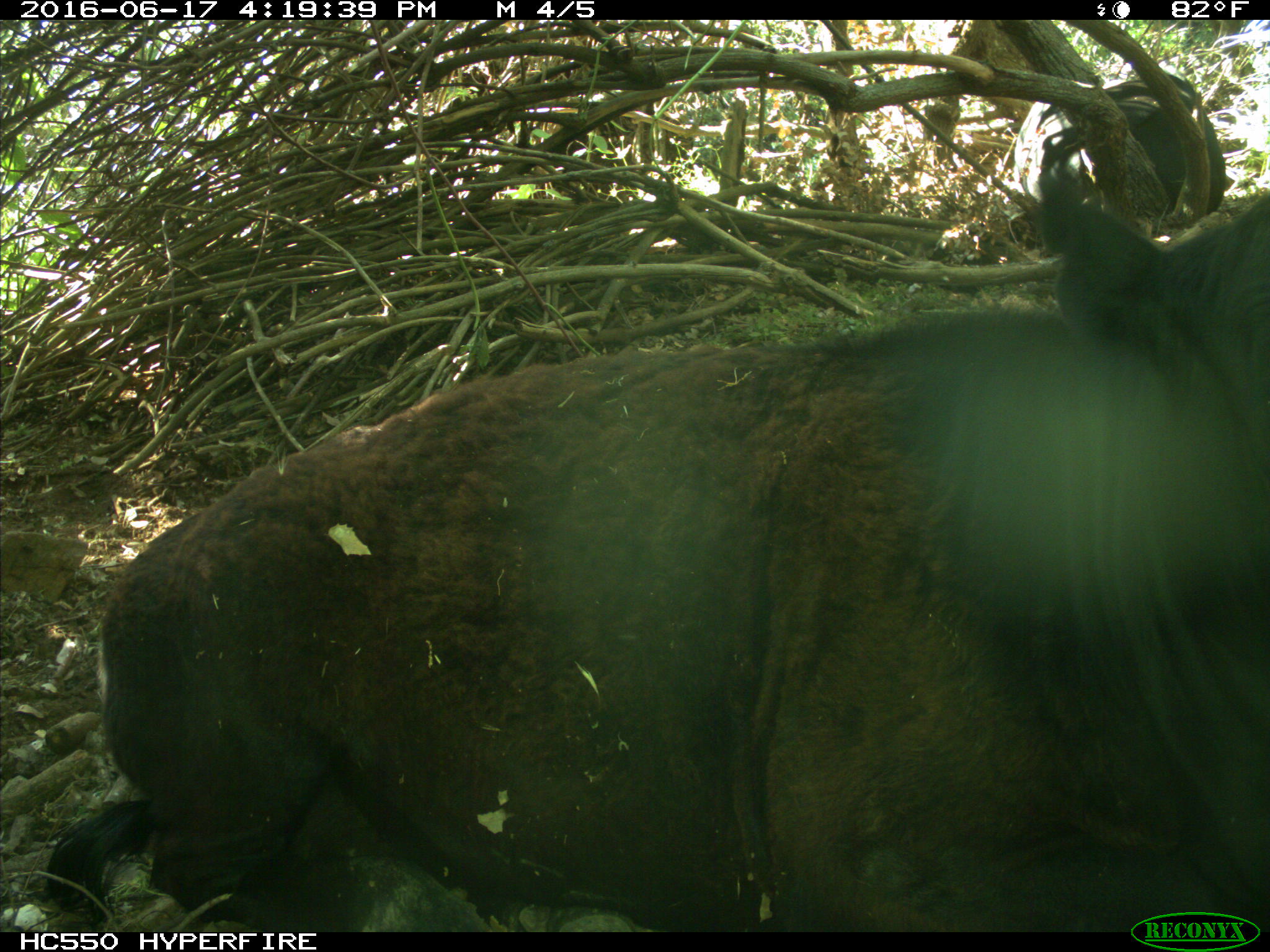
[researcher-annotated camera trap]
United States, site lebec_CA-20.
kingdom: Animalia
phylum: Chordata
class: Mammalia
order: Artiodactyla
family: Bovidae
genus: Bos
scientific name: Bos taurus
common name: domestic cow